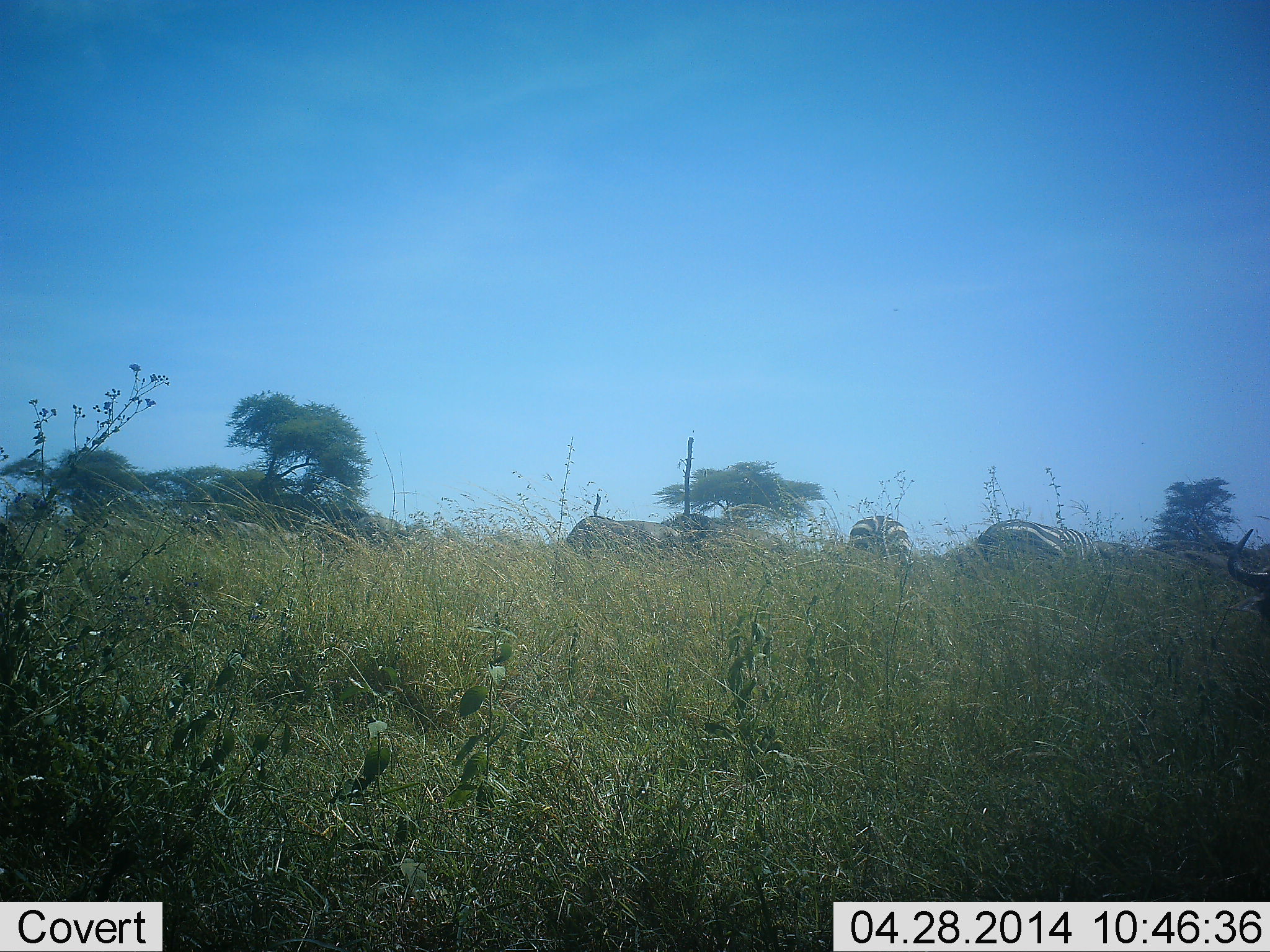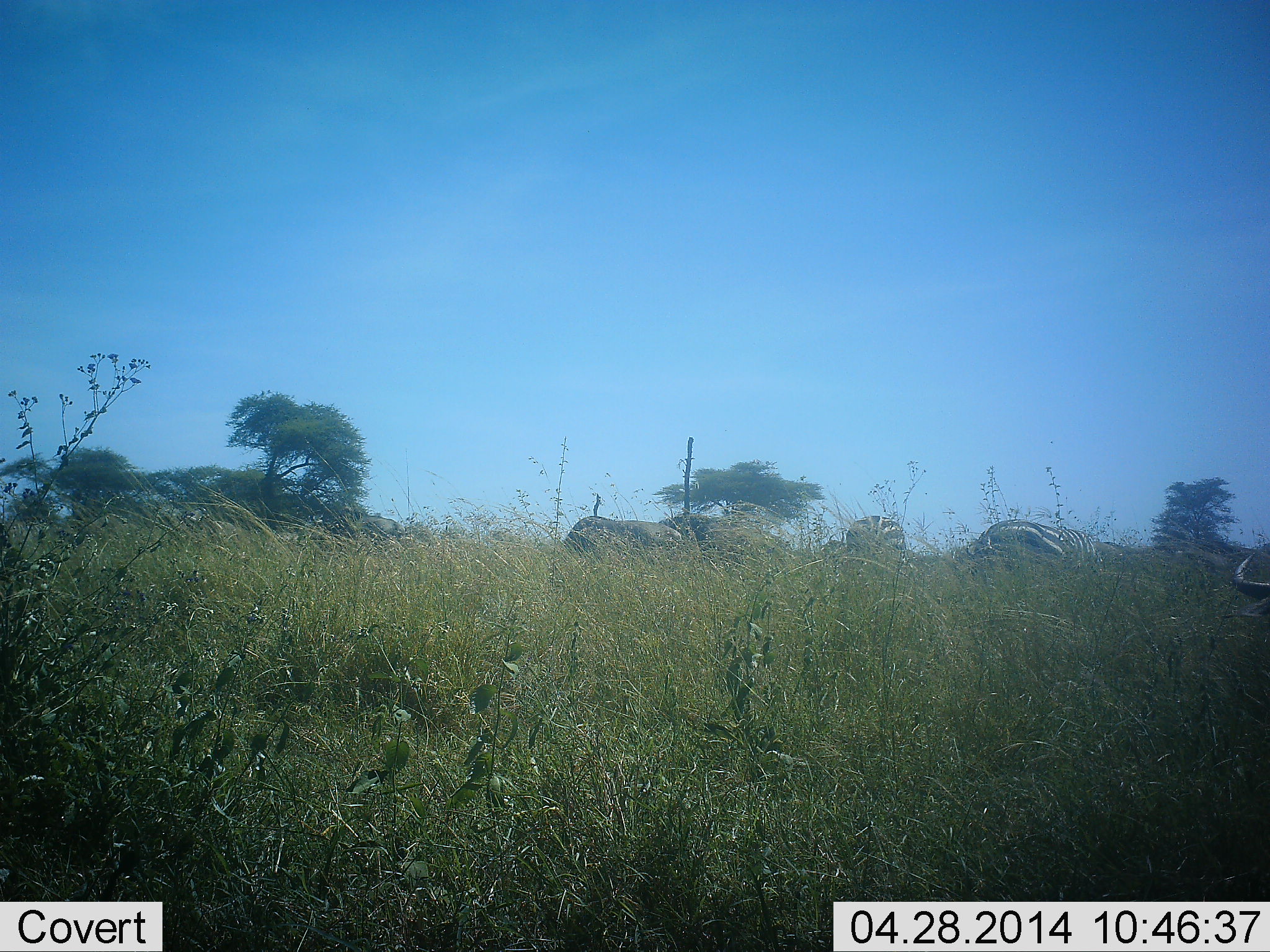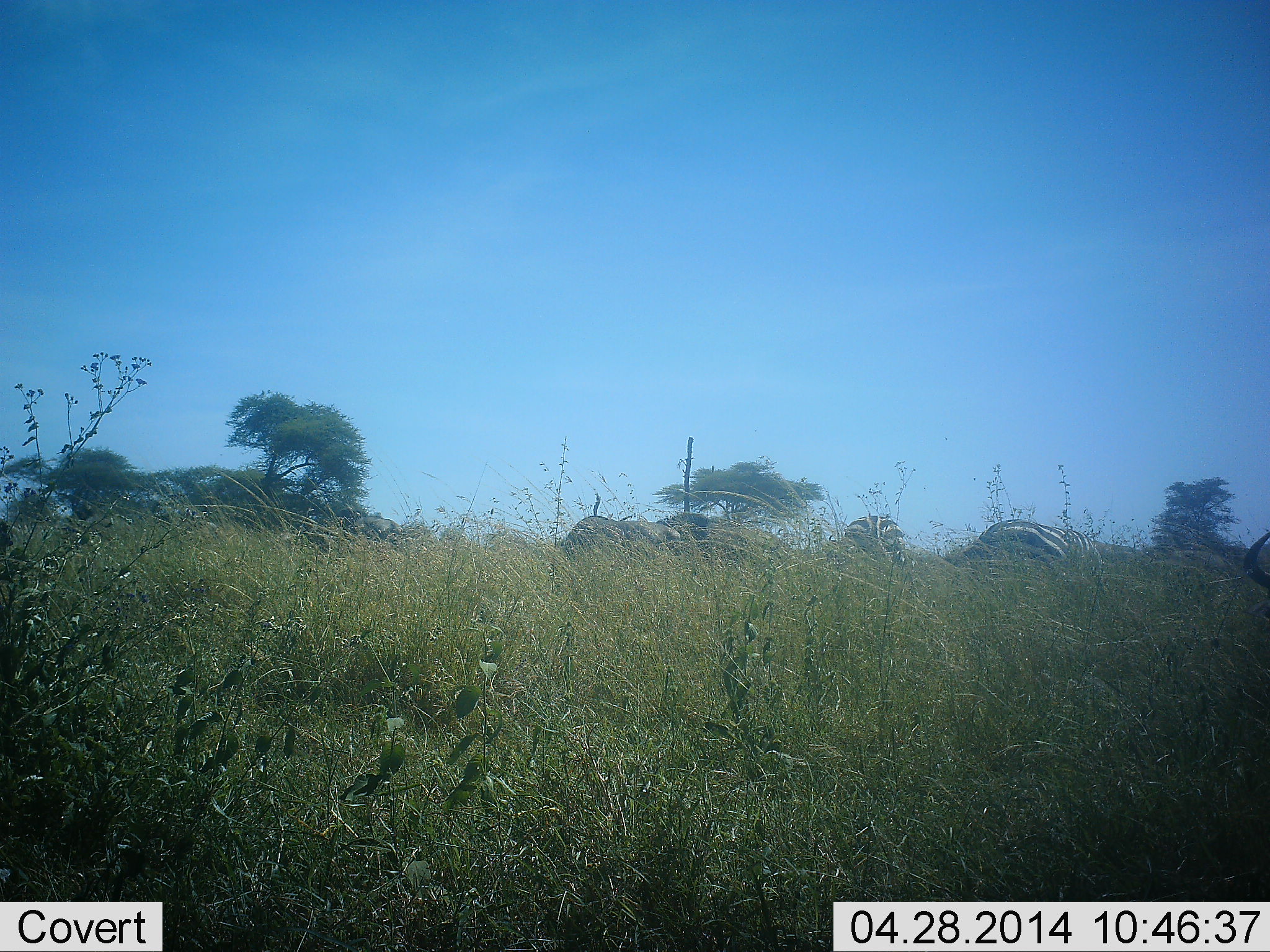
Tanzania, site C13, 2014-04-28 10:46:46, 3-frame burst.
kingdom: Animalia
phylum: Chordata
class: Mammalia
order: Artiodactyla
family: Bovidae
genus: Connochaetes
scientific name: Connochaetes taurinus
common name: blue wildebeest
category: wildebeest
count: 3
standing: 33%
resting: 25%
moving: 8%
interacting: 0%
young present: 0%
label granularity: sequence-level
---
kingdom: Animalia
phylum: Chordata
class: Mammalia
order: Perissodactyla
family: Equidae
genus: Equus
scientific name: Equus quagga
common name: plains zebra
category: zebra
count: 2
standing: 45%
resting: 18%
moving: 0%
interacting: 0%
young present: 0%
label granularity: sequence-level